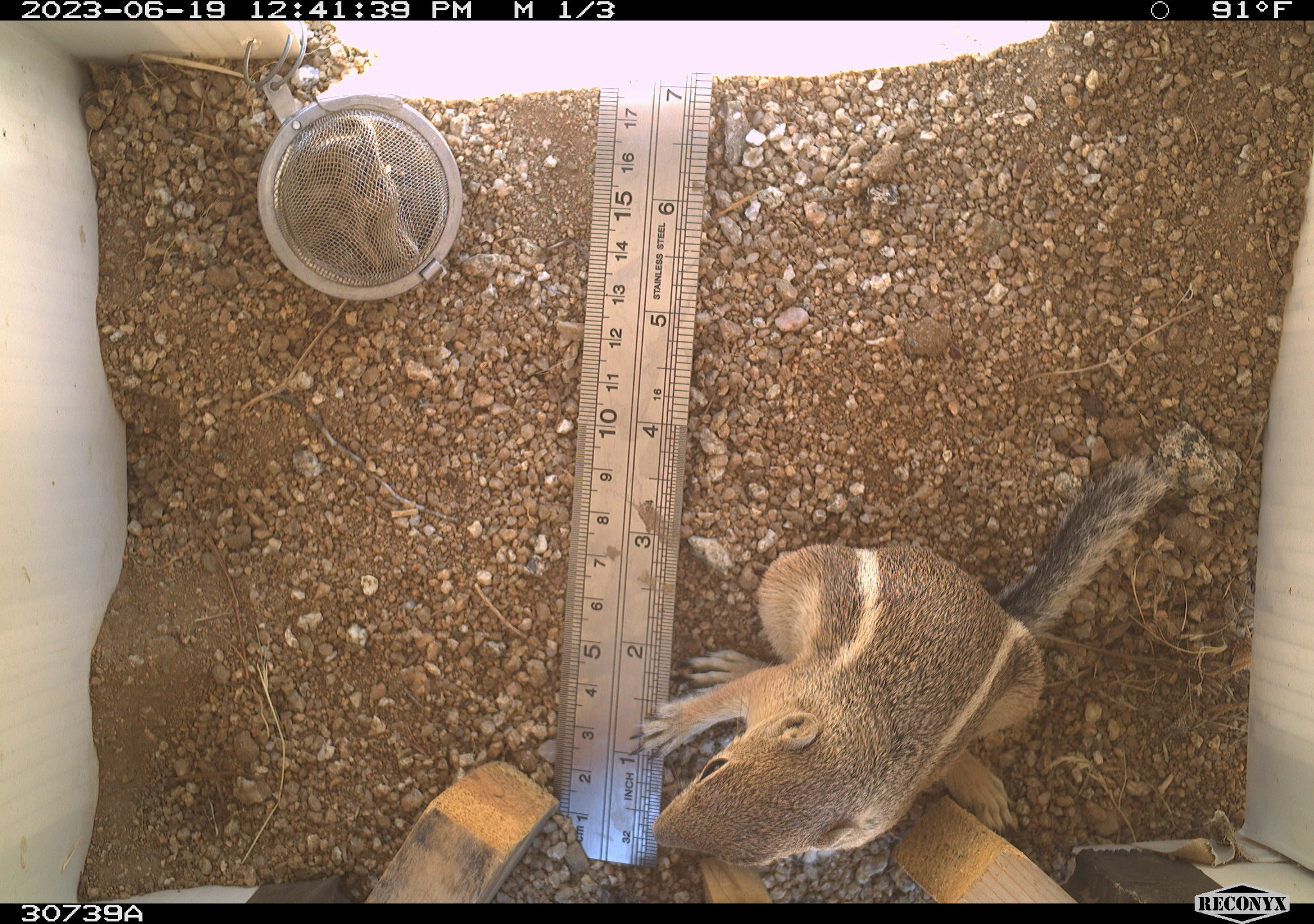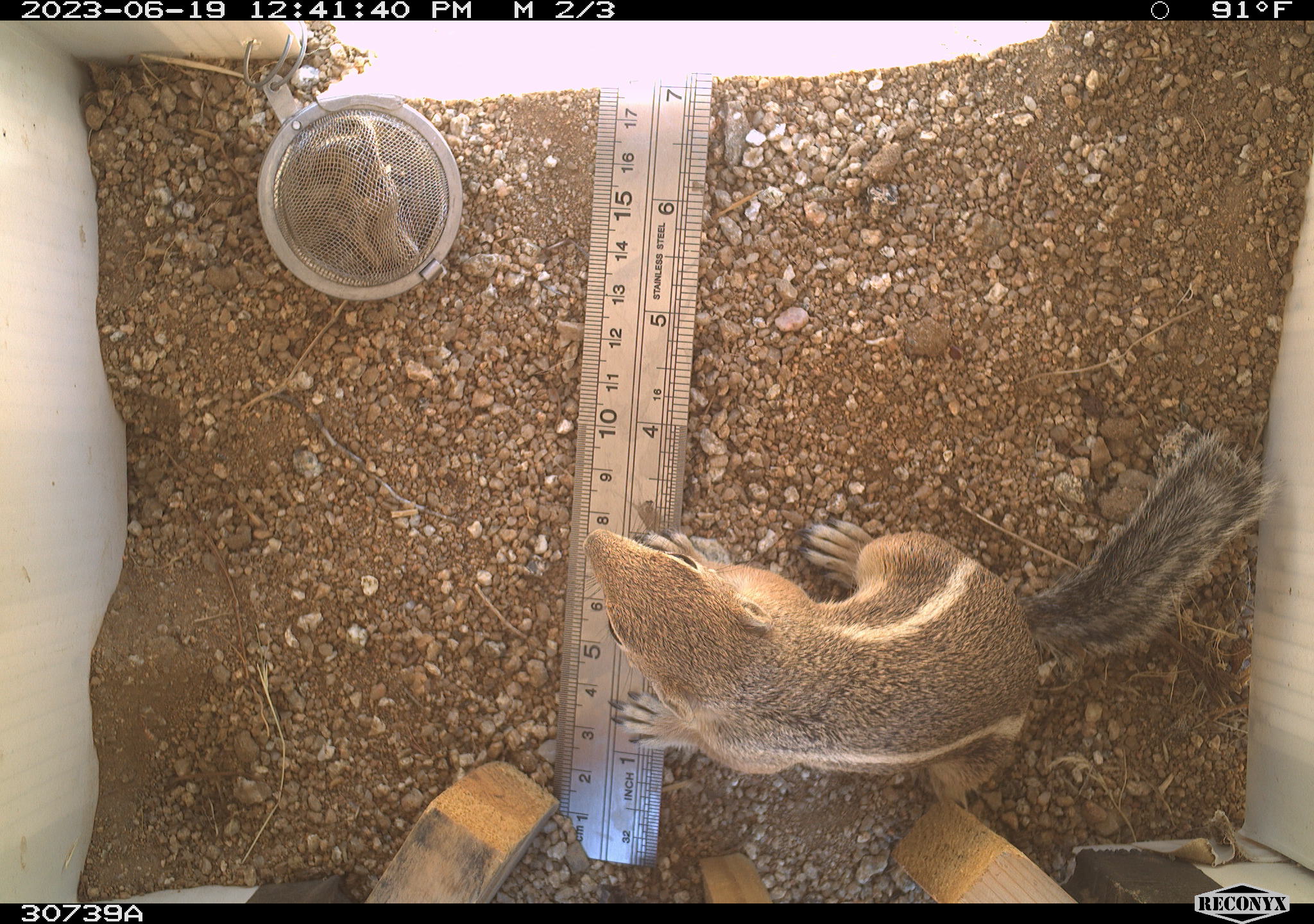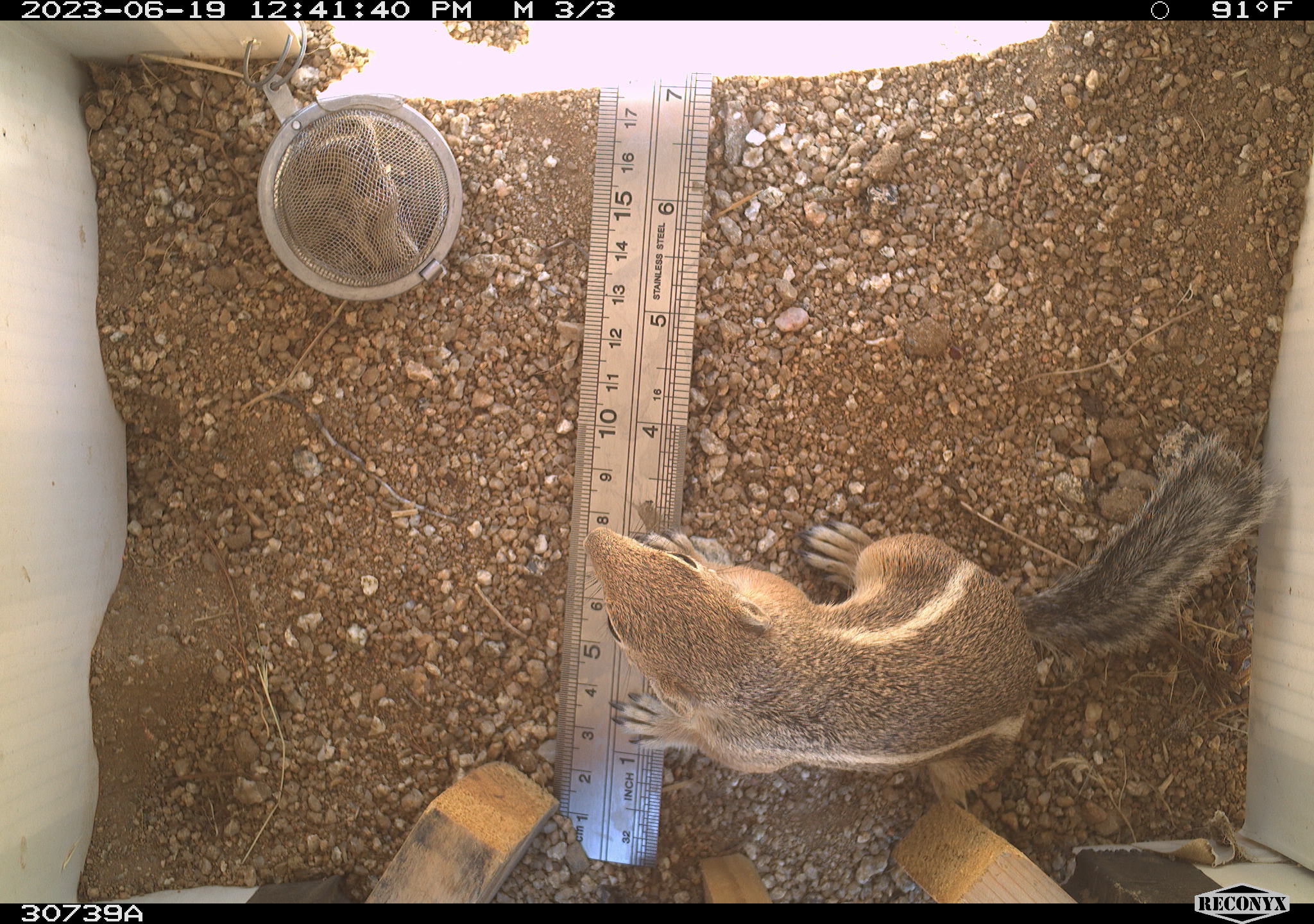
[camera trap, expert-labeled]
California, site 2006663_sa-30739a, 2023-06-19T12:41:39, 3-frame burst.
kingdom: Animalia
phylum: Chordata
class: Mammalia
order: Rodentia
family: Sciuridae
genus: Ammospermophilus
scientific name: Ammospermophilus leucurus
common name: white-tailed antelope squirrel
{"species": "white-tailed antelope squirrel (Ammospermophilus leucurus)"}